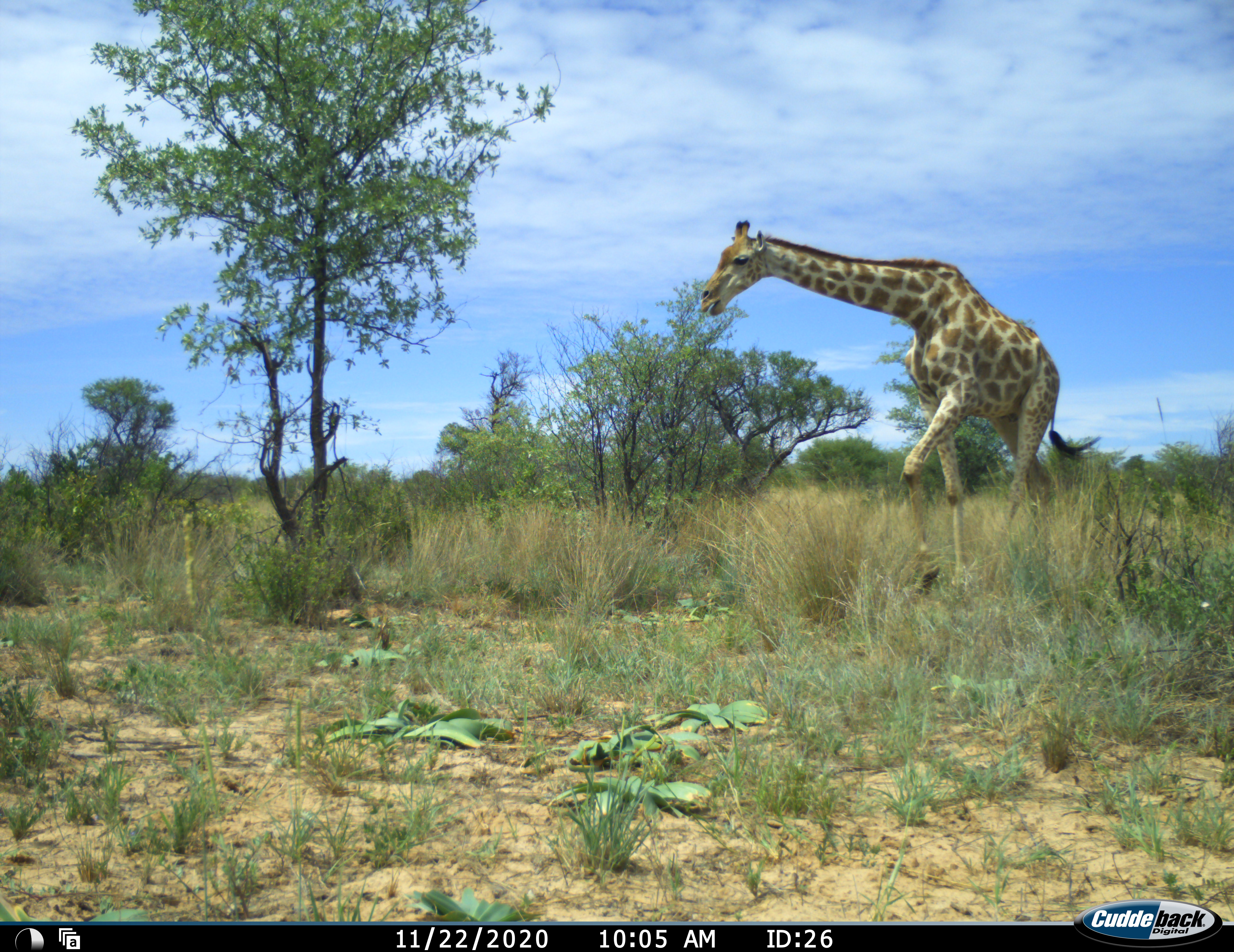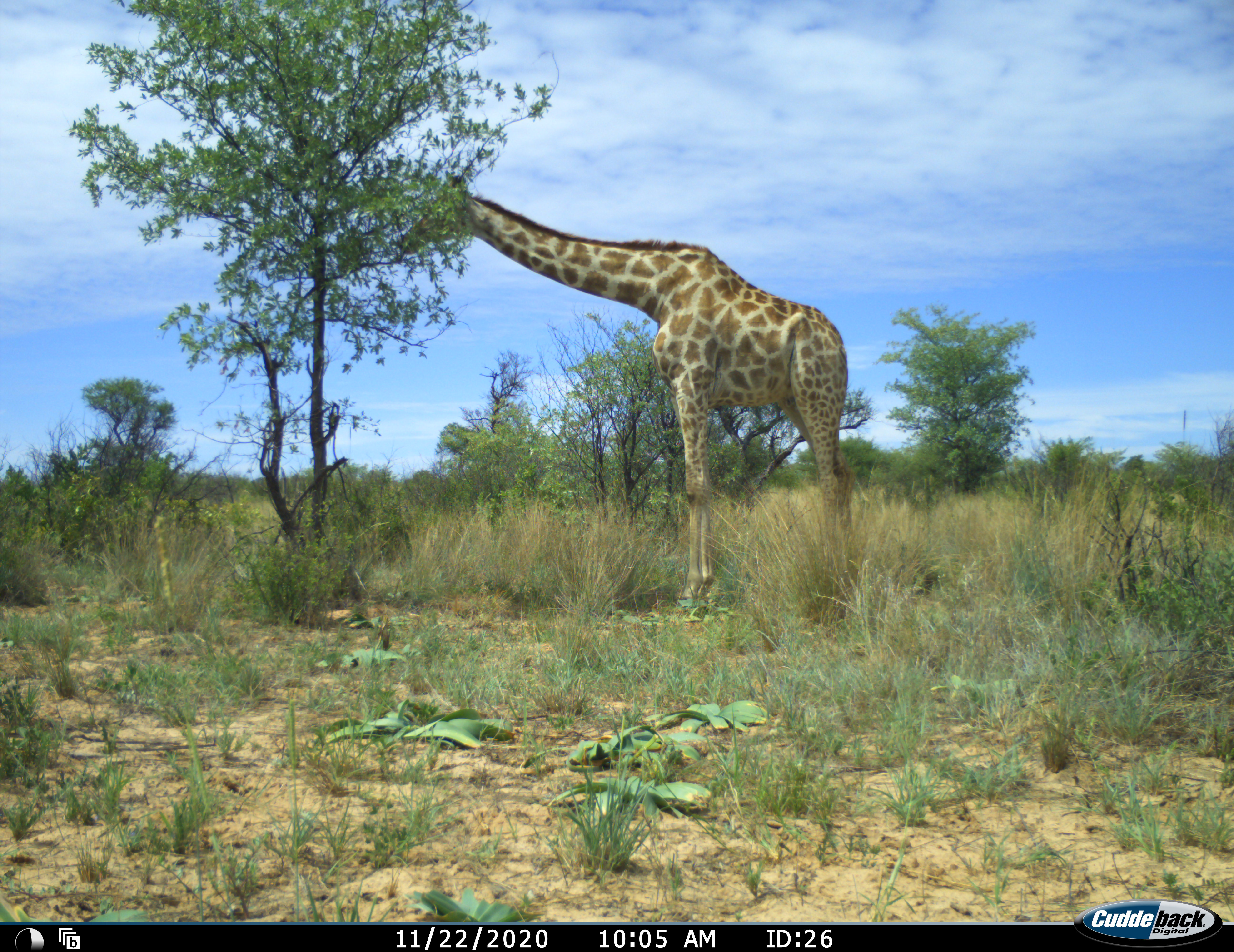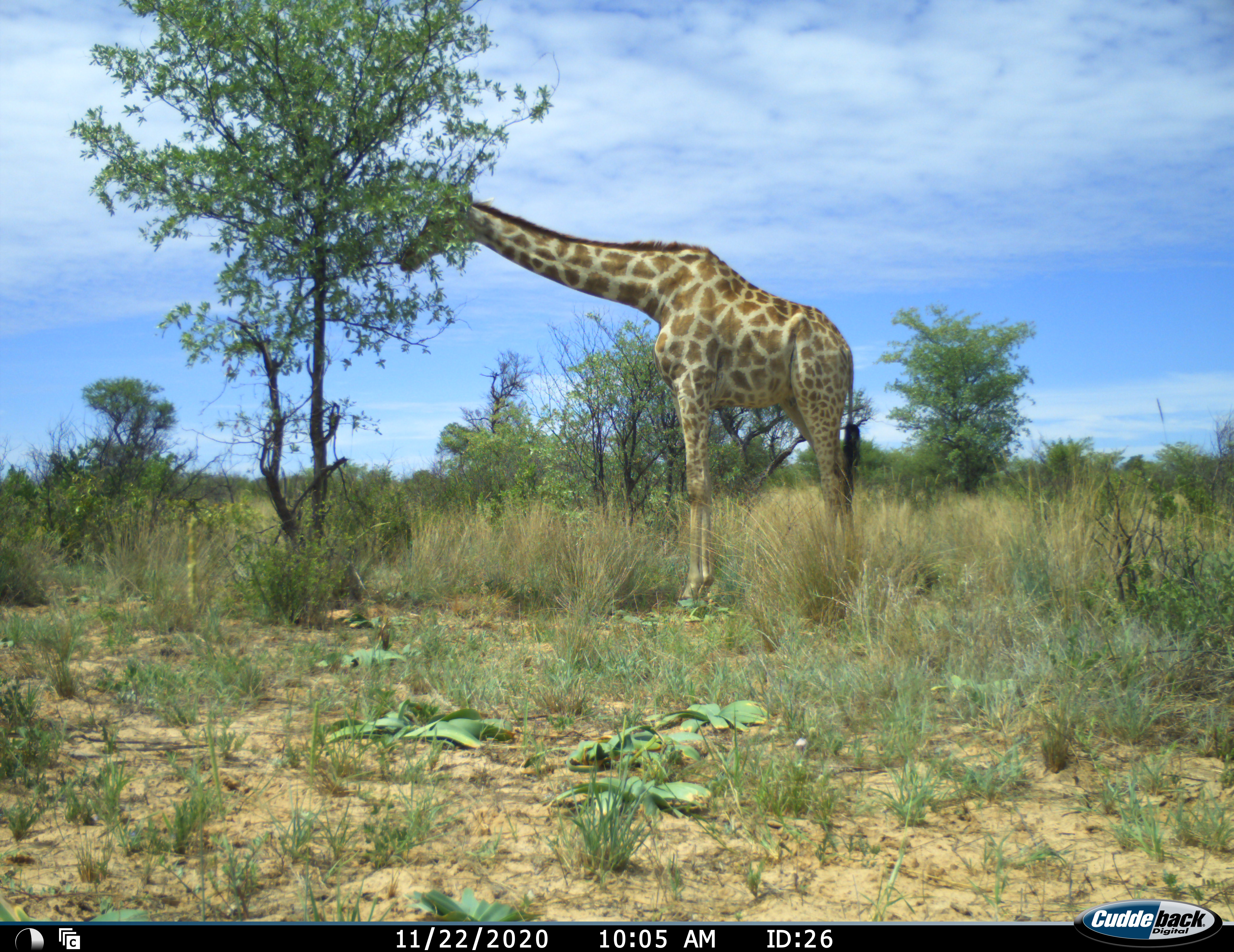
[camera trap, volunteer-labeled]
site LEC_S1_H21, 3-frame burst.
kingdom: Animalia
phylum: Chordata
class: Mammalia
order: Artiodactyla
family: Giraffidae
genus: Giraffa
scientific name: Giraffa camelopardalis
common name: giraffe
Giraffe (Giraffa camelopardalis), count 1. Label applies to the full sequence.